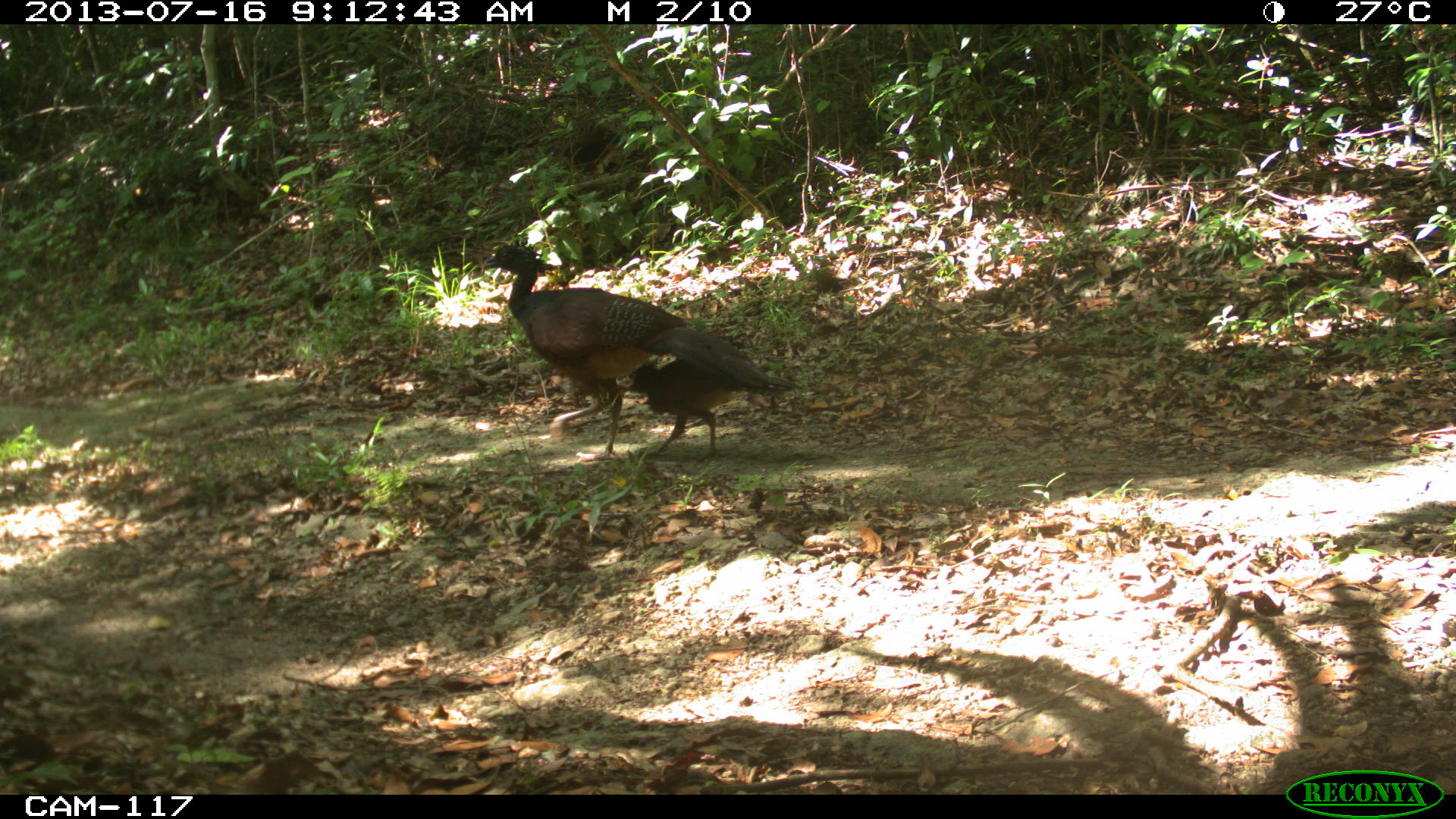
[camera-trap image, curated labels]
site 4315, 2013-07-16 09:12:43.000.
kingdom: Animalia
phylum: Chordata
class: Aves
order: Galliformes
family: Cracidae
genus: Crax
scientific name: Crax rubra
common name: great curassow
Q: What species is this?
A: Crax rubra (great curassow).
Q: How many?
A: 2.